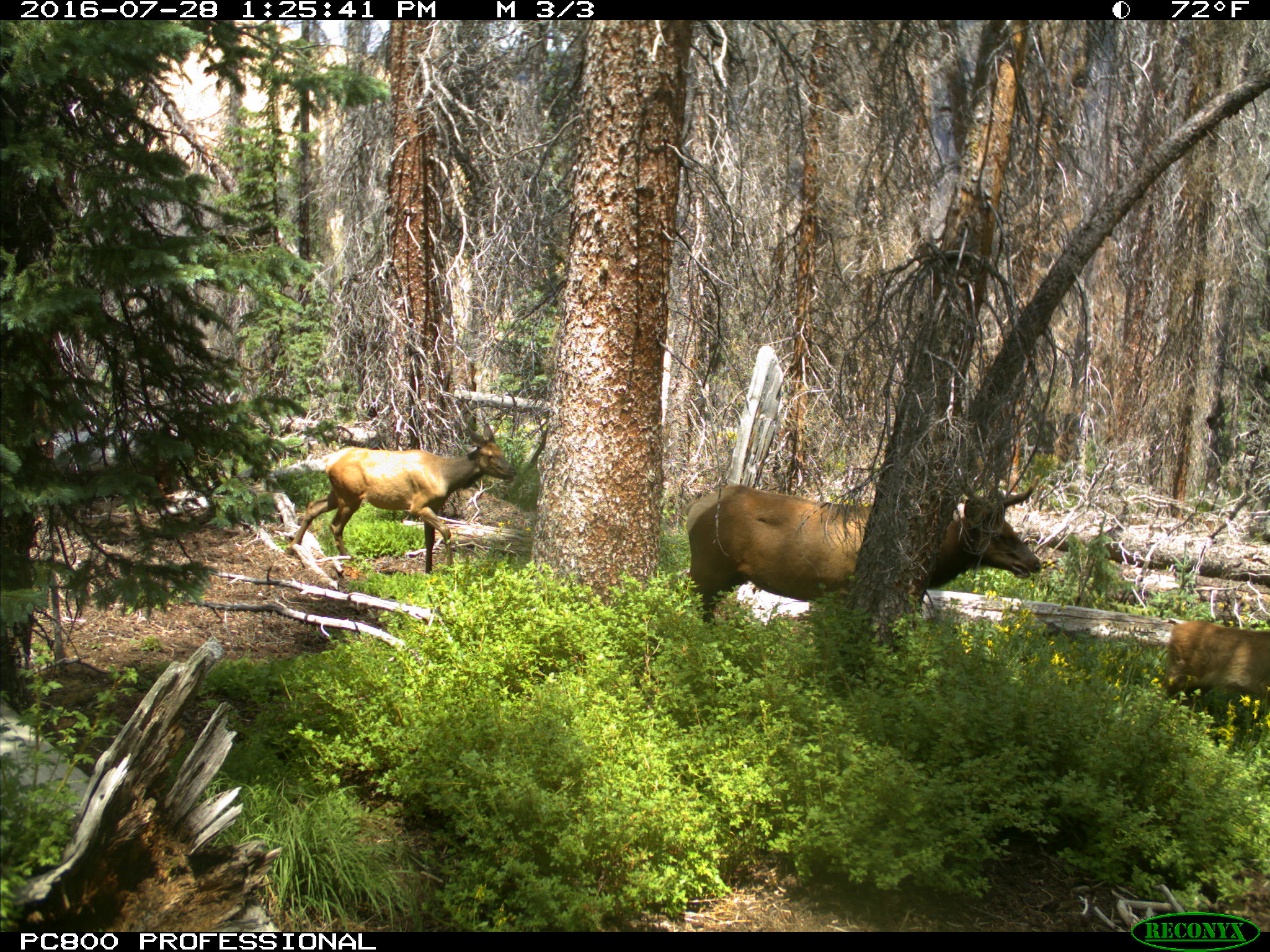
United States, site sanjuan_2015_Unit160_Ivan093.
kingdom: Animalia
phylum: Chordata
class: Mammalia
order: Artiodactyla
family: Cervidae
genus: Cervus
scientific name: Cervus elaphus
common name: red deer